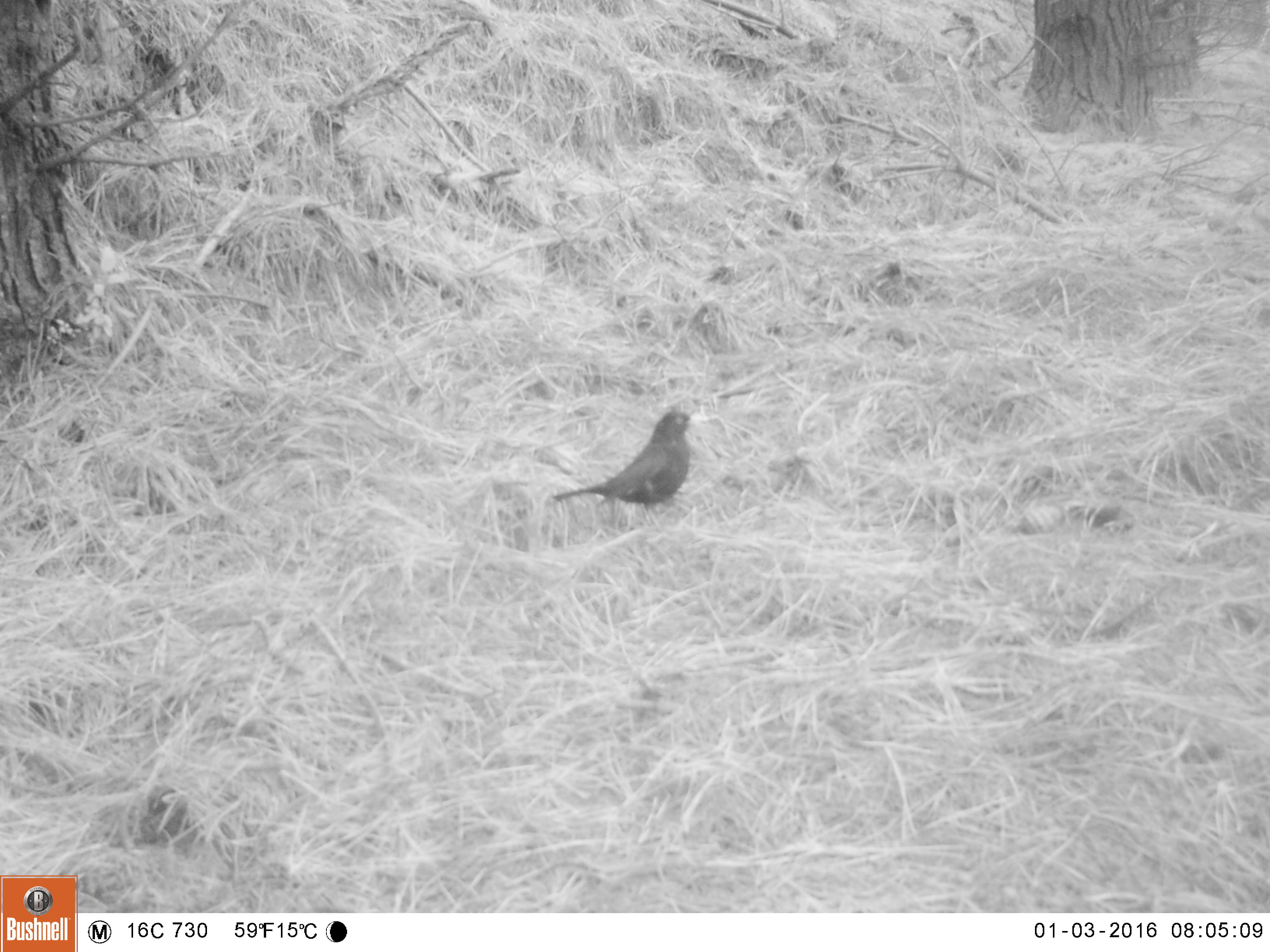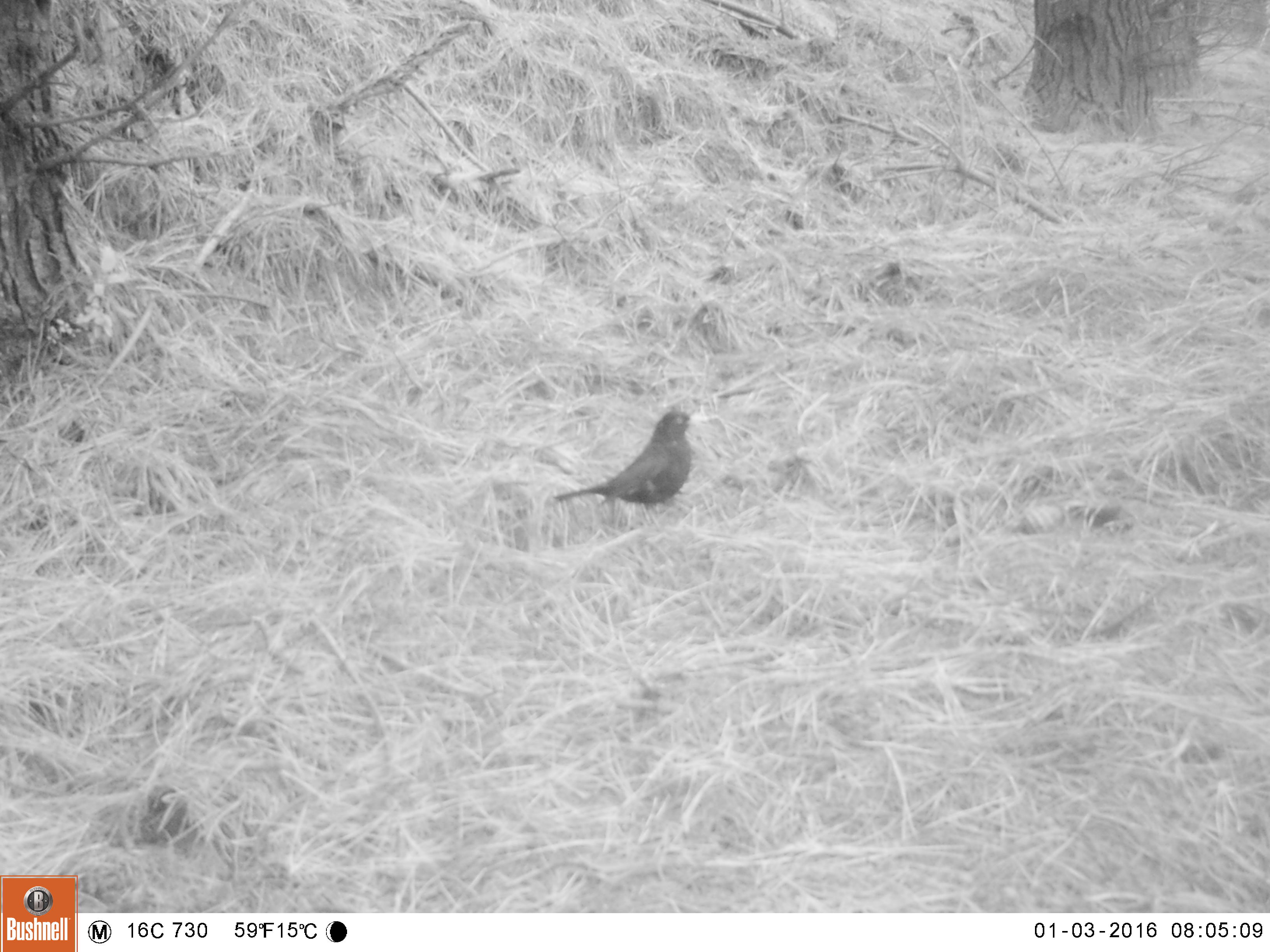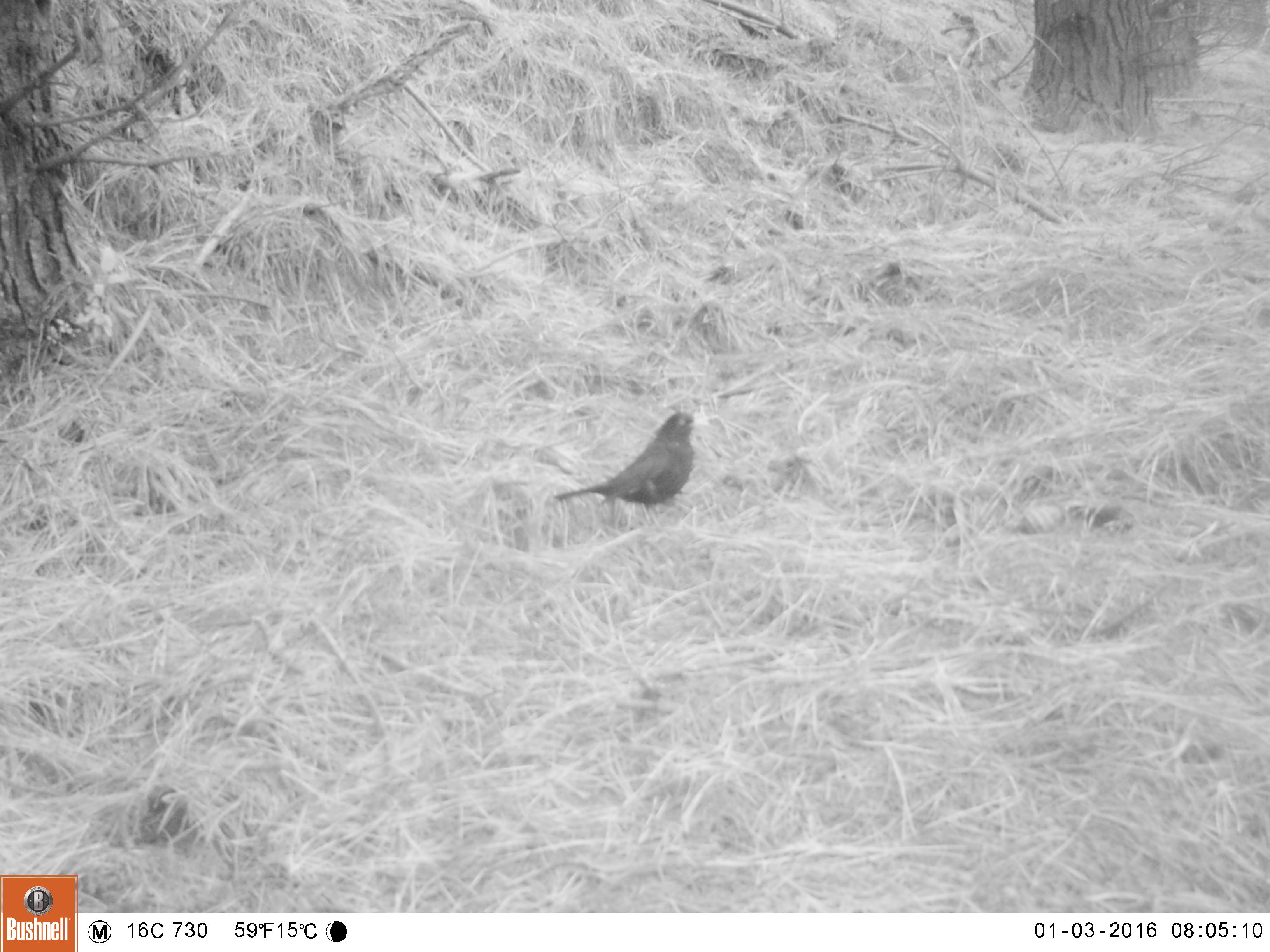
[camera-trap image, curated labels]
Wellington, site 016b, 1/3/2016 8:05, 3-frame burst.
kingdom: Animalia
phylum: Chordata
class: Aves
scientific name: Aves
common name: bird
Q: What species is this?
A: Bird (Aves).